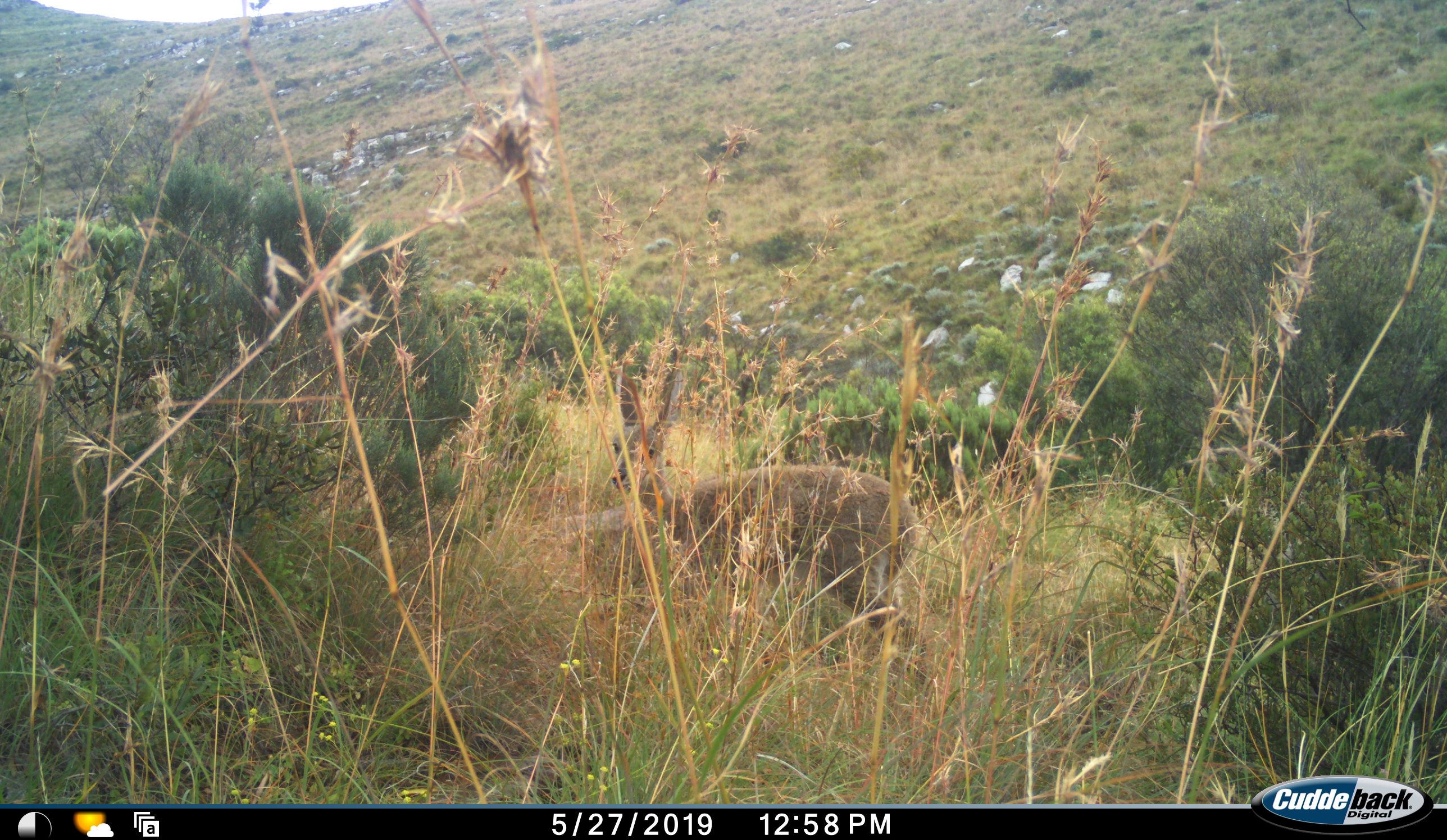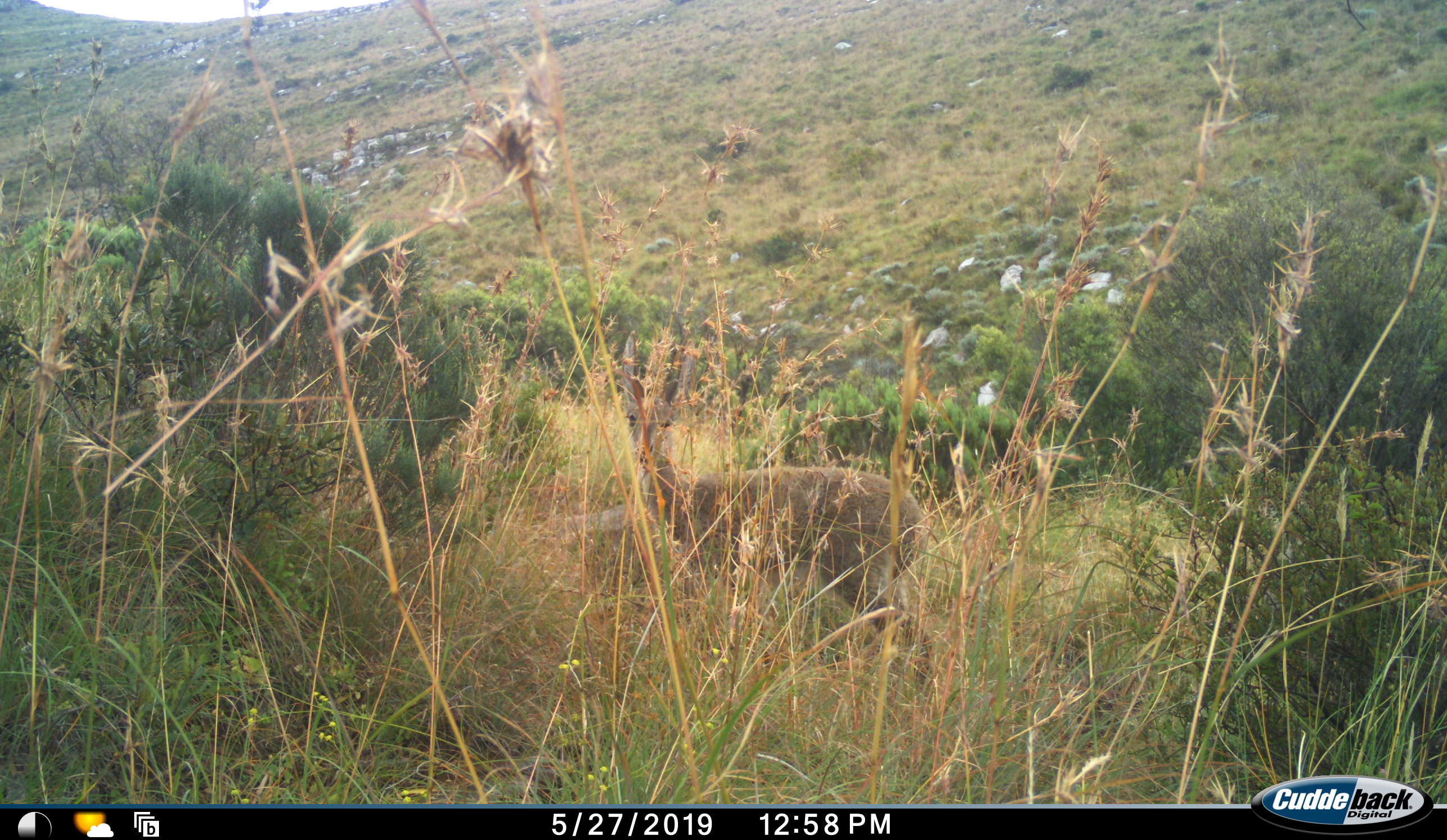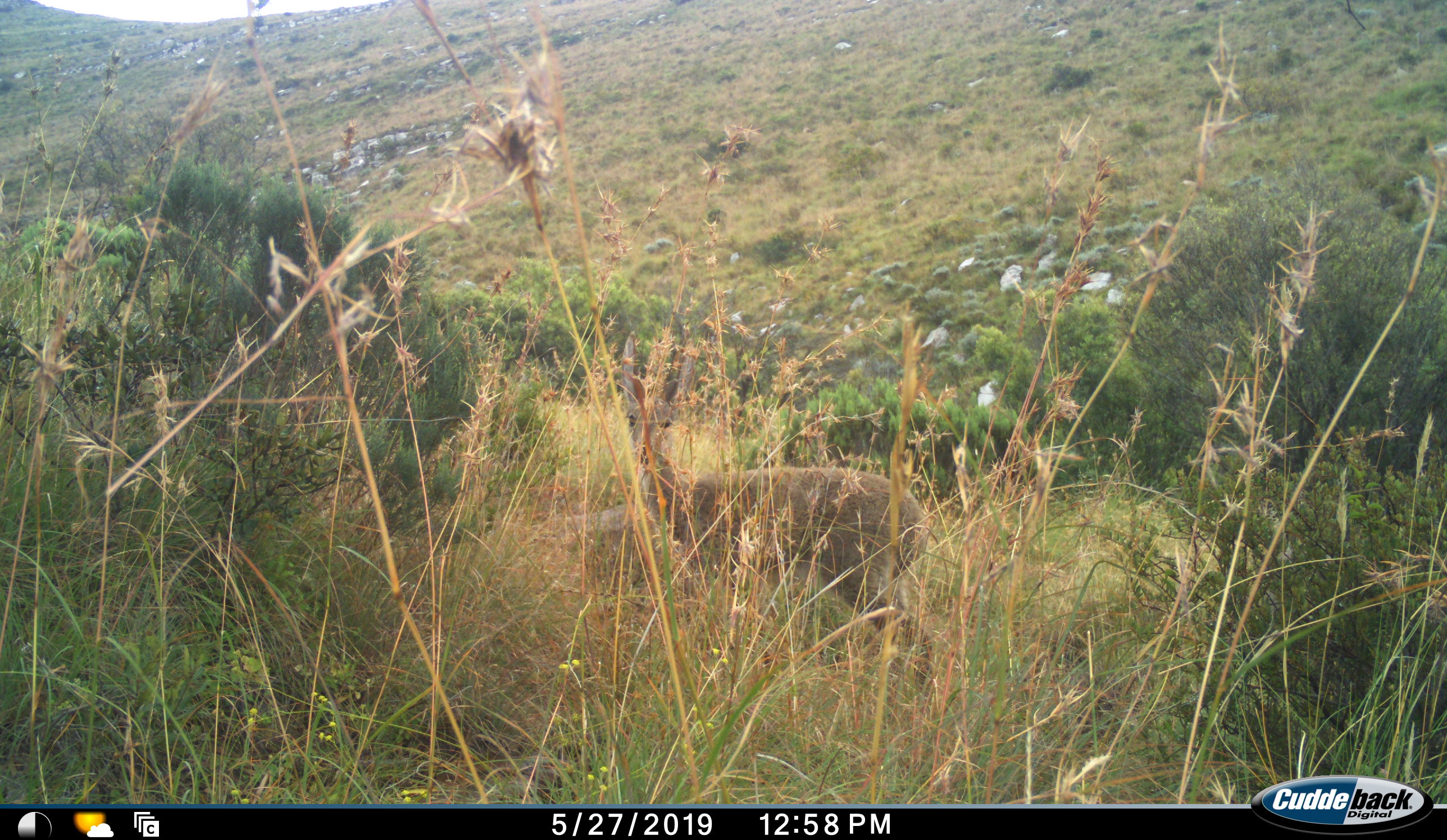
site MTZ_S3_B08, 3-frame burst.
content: unidentified animal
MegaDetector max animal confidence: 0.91